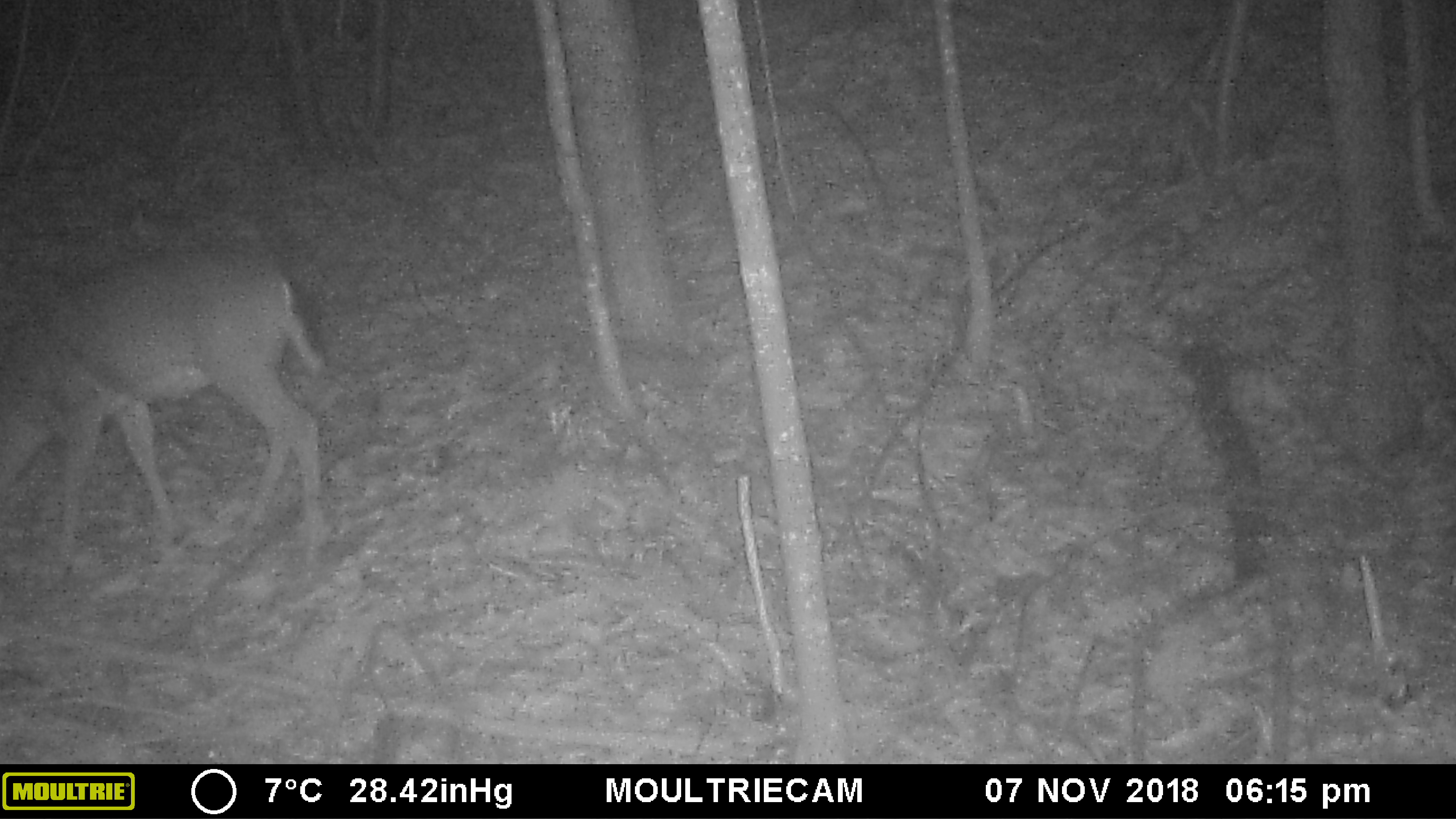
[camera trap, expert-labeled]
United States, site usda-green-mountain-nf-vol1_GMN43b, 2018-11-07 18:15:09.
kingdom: Animalia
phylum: Chordata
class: Mammalia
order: Artiodactyla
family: Cervidae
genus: Odocoileus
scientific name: Odocoileus virginianus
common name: white-tailed deer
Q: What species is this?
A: White-tailed deer (Odocoileus virginianus).